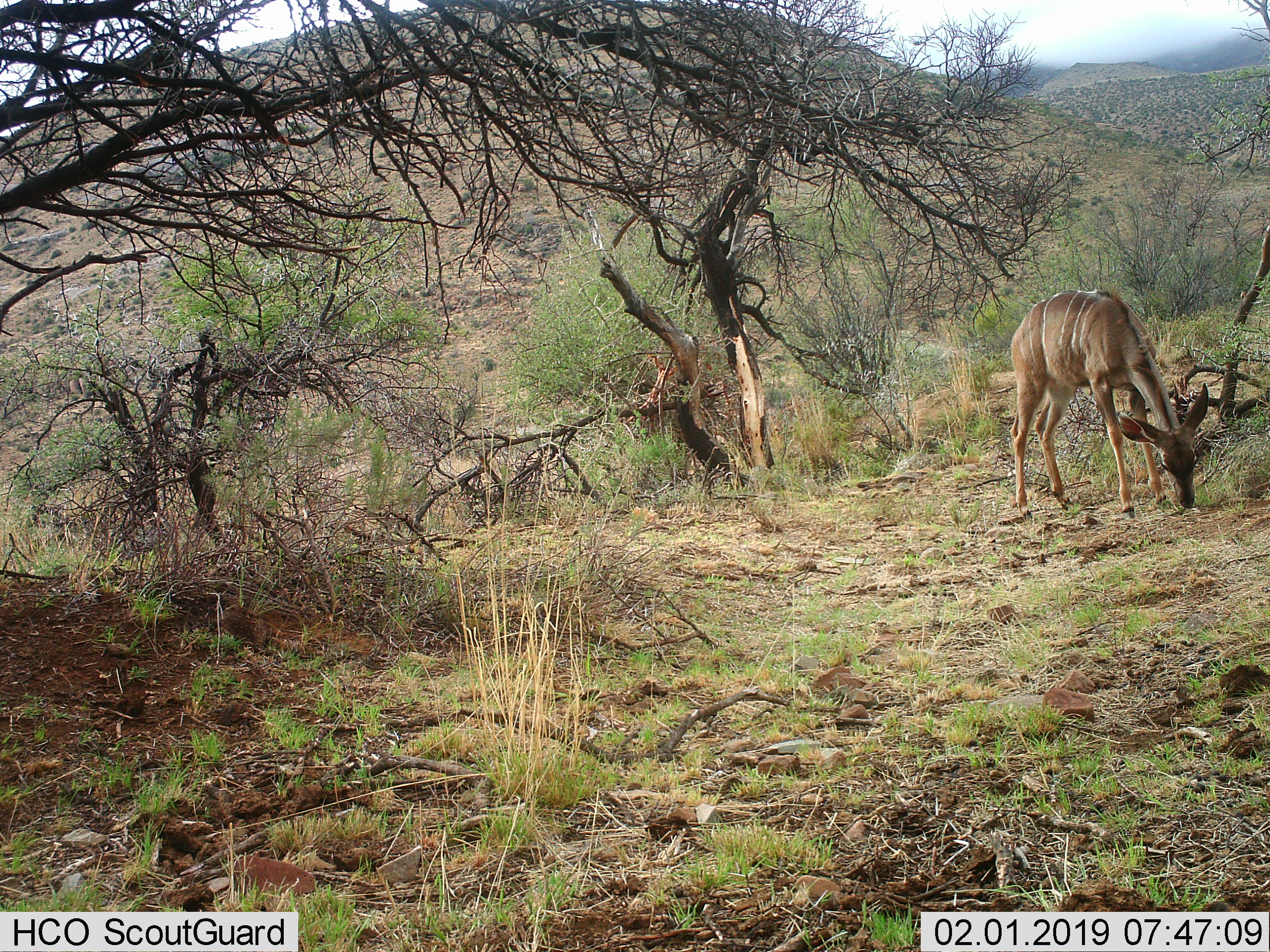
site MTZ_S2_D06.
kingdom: Animalia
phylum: Chordata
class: Mammalia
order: Artiodactyla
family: Bovidae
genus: Tragelaphus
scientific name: Tragelaphus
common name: kudu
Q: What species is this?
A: Kudu (Tragelaphus).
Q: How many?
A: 1.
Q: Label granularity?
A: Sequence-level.